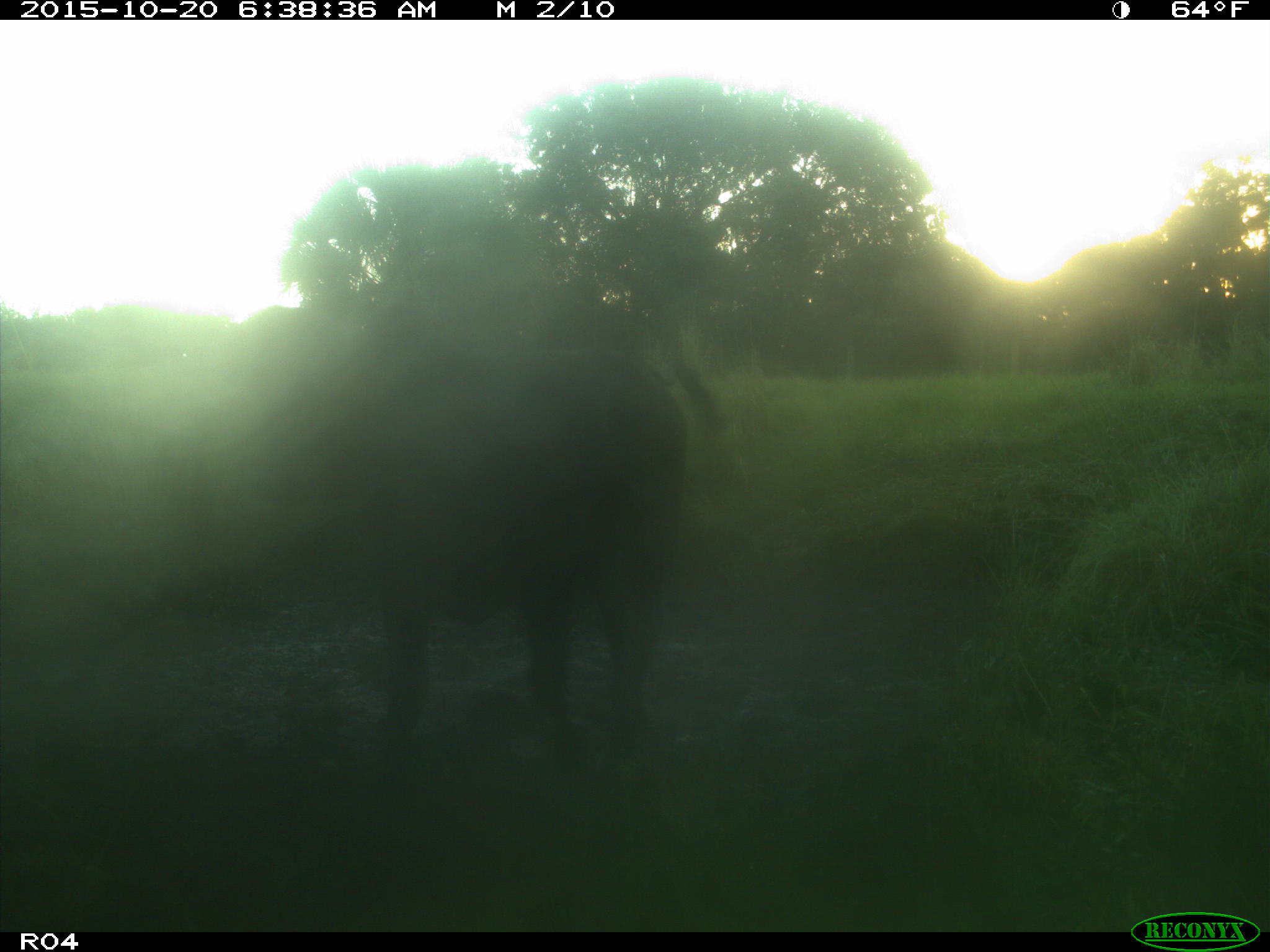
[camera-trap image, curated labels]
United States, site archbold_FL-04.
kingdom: Animalia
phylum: Chordata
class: Mammalia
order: Artiodactyla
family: Bovidae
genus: Bos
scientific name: Bos taurus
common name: domestic cow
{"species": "Bos taurus (domestic cow)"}